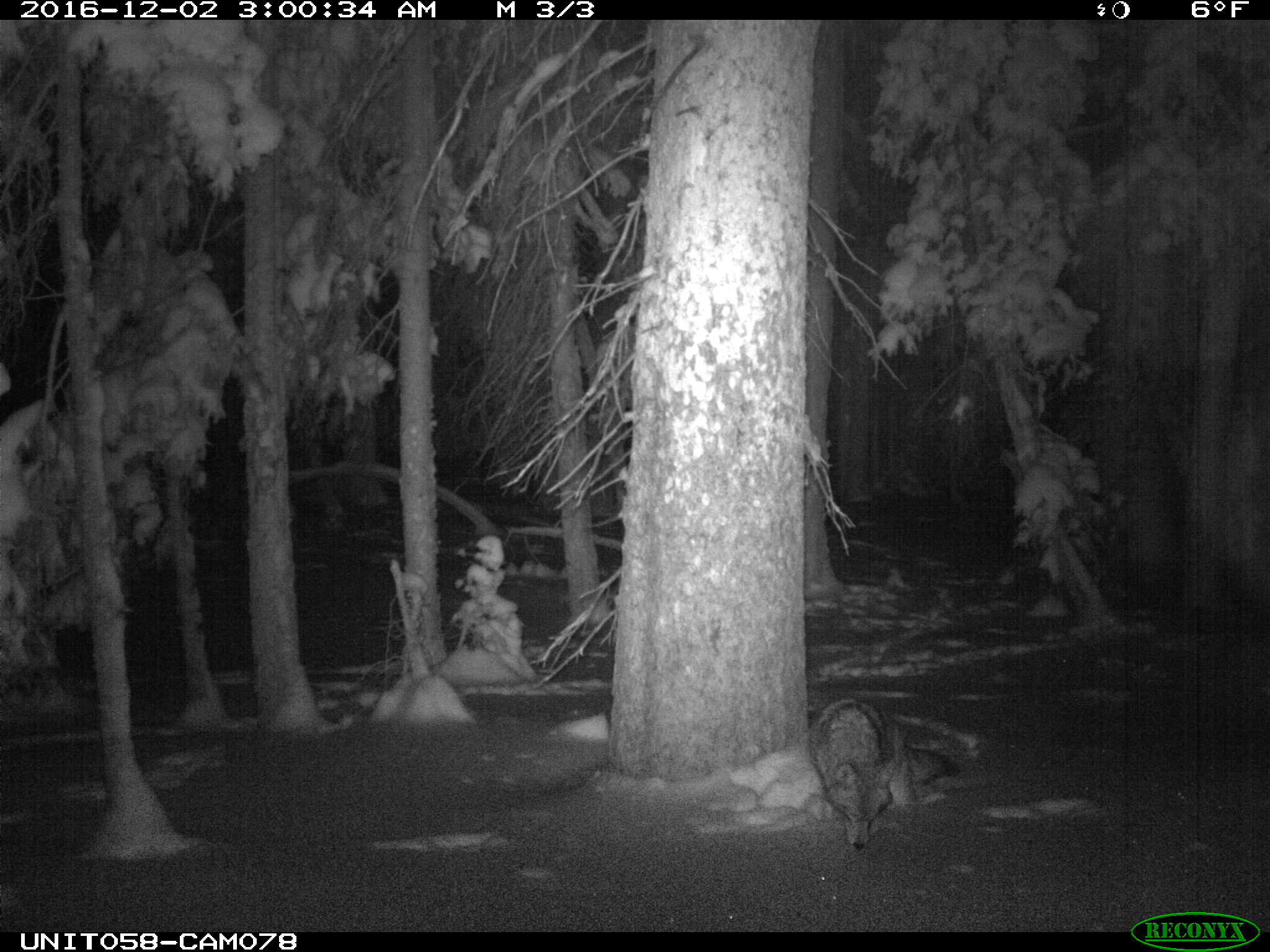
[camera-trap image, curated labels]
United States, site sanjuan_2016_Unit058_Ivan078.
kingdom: Animalia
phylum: Chordata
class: Mammalia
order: Carnivora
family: Canidae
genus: Canis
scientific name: Canis latrans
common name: coyote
Canis latrans (coyote).